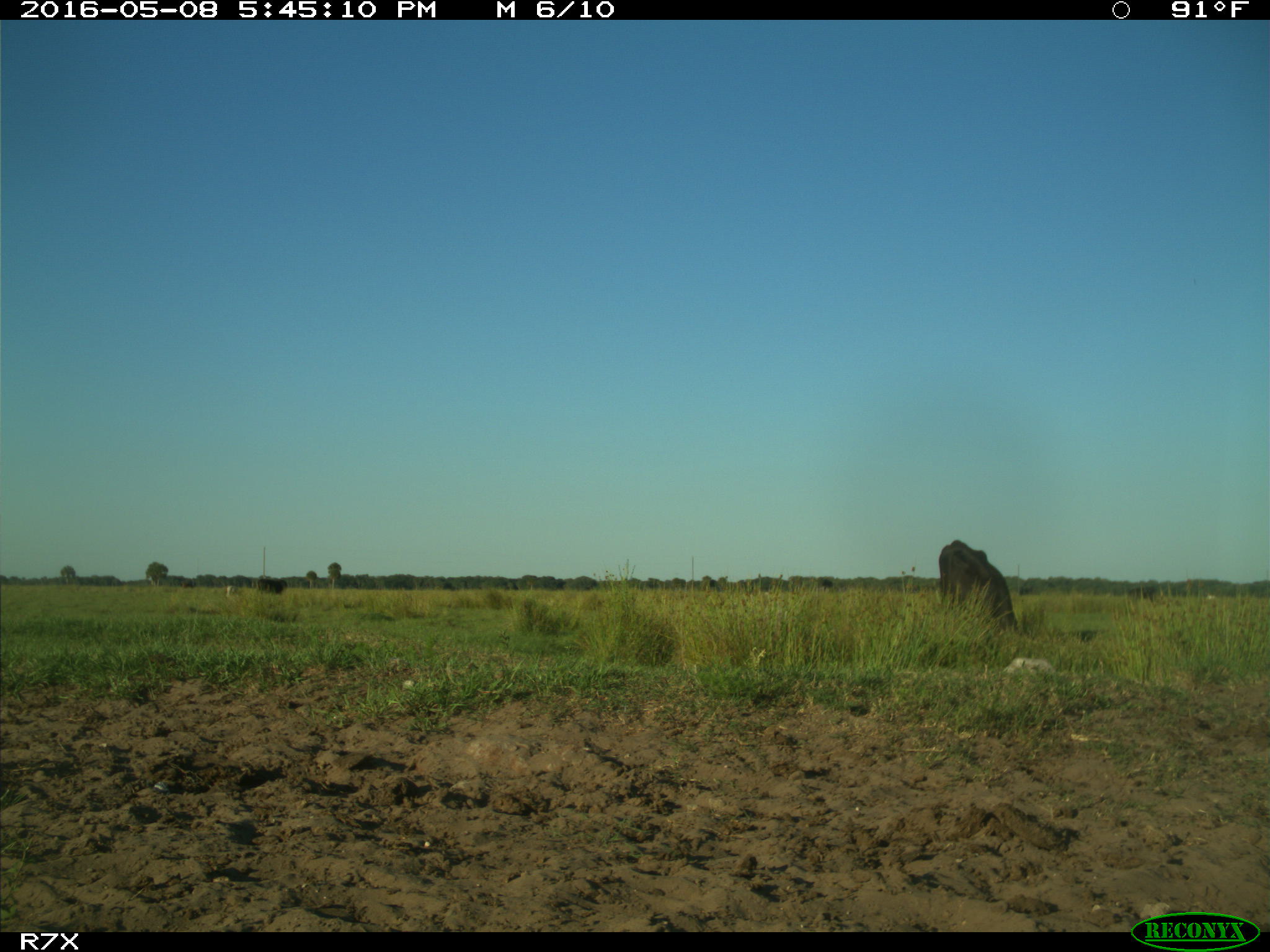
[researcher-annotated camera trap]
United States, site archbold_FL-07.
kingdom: Animalia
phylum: Chordata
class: Mammalia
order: Artiodactyla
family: Bovidae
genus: Bos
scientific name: Bos taurus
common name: domestic cow